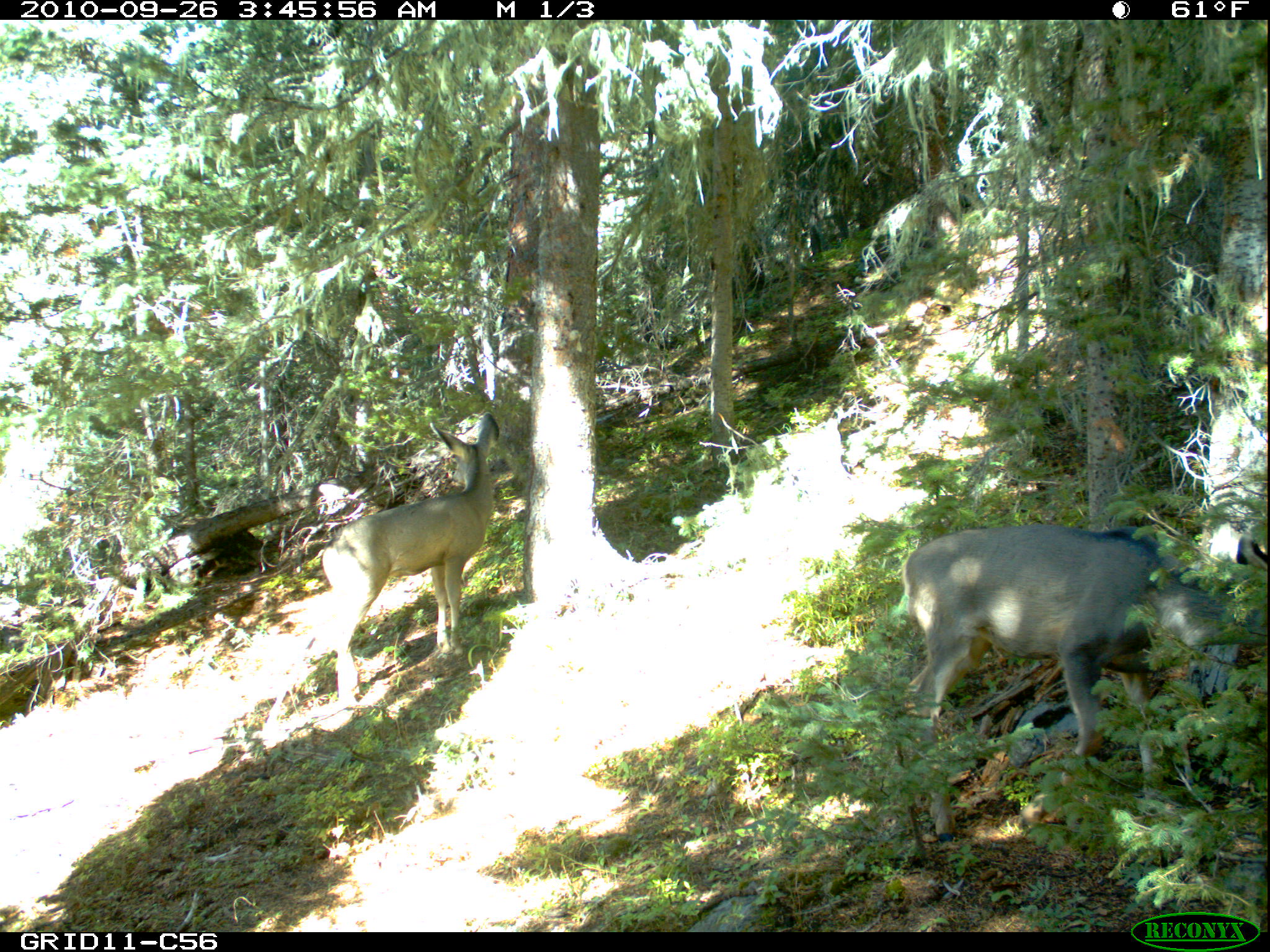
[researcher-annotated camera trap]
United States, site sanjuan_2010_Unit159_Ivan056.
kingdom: Animalia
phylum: Chordata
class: Mammalia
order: Artiodactyla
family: Cervidae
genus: Odocoileus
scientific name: Odocoileus hemionus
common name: mule deer